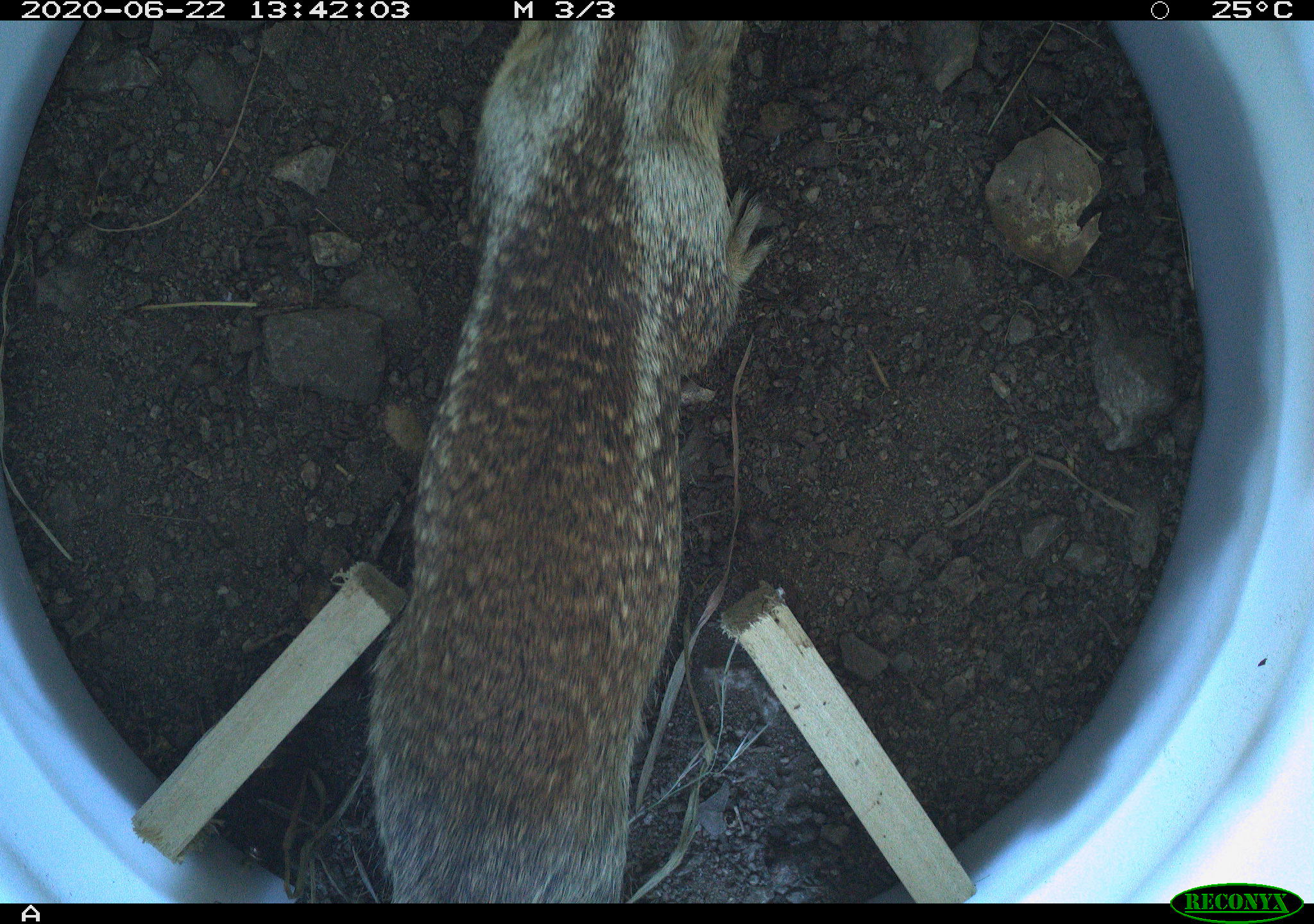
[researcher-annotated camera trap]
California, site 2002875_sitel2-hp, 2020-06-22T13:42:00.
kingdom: Animalia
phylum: Chordata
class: Mammalia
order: Rodentia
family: Sciuridae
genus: Otospermophilus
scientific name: Otospermophilus beecheyi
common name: california ground squirrel